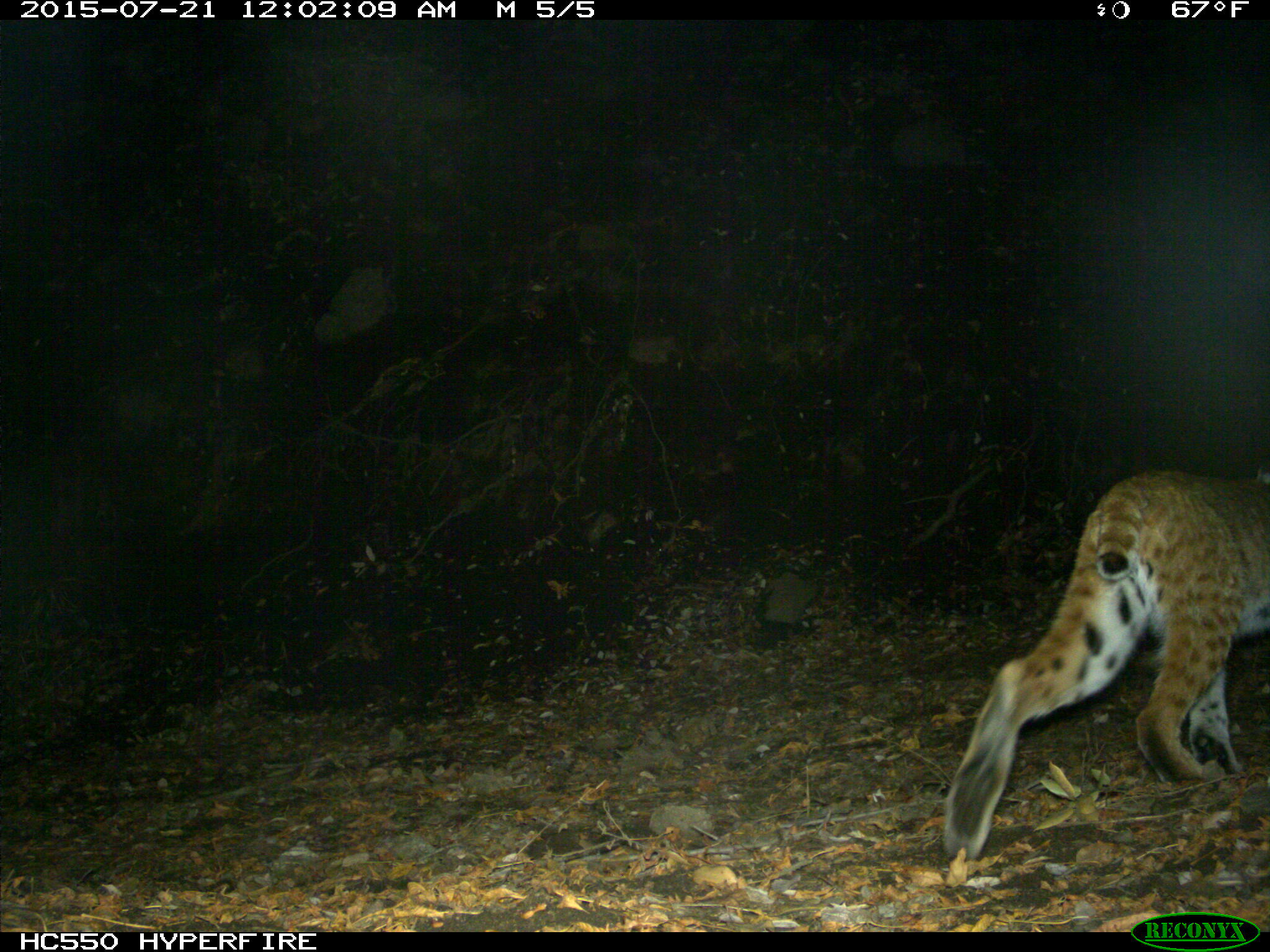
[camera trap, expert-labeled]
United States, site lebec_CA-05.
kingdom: Animalia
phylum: Chordata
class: Mammalia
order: Carnivora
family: Felidae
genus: Lynx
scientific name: Lynx rufus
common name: bobcat